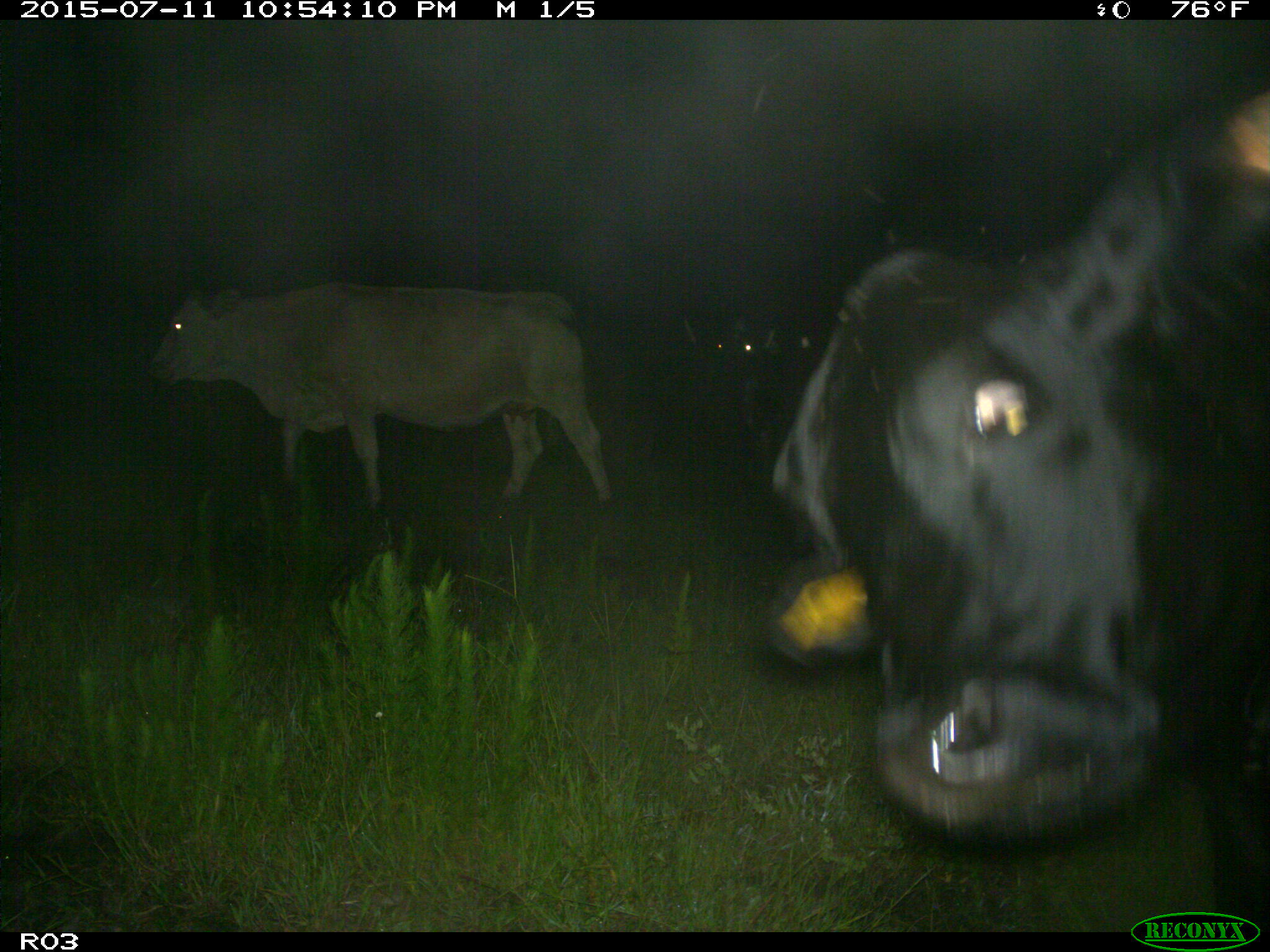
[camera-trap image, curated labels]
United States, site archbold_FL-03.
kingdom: Animalia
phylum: Chordata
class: Mammalia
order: Artiodactyla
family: Bovidae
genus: Bos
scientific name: Bos taurus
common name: domestic cow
Bos taurus (domestic cow).